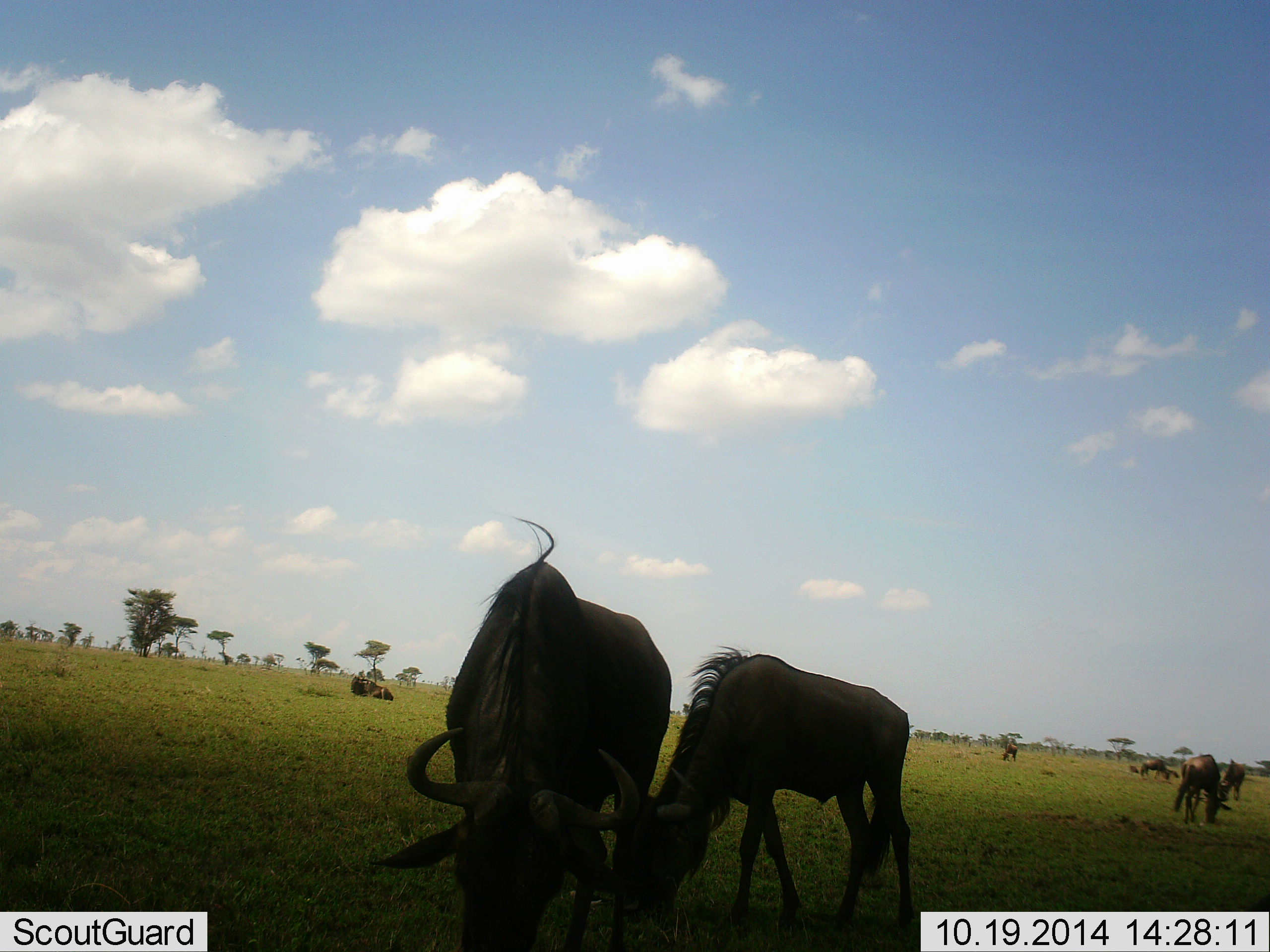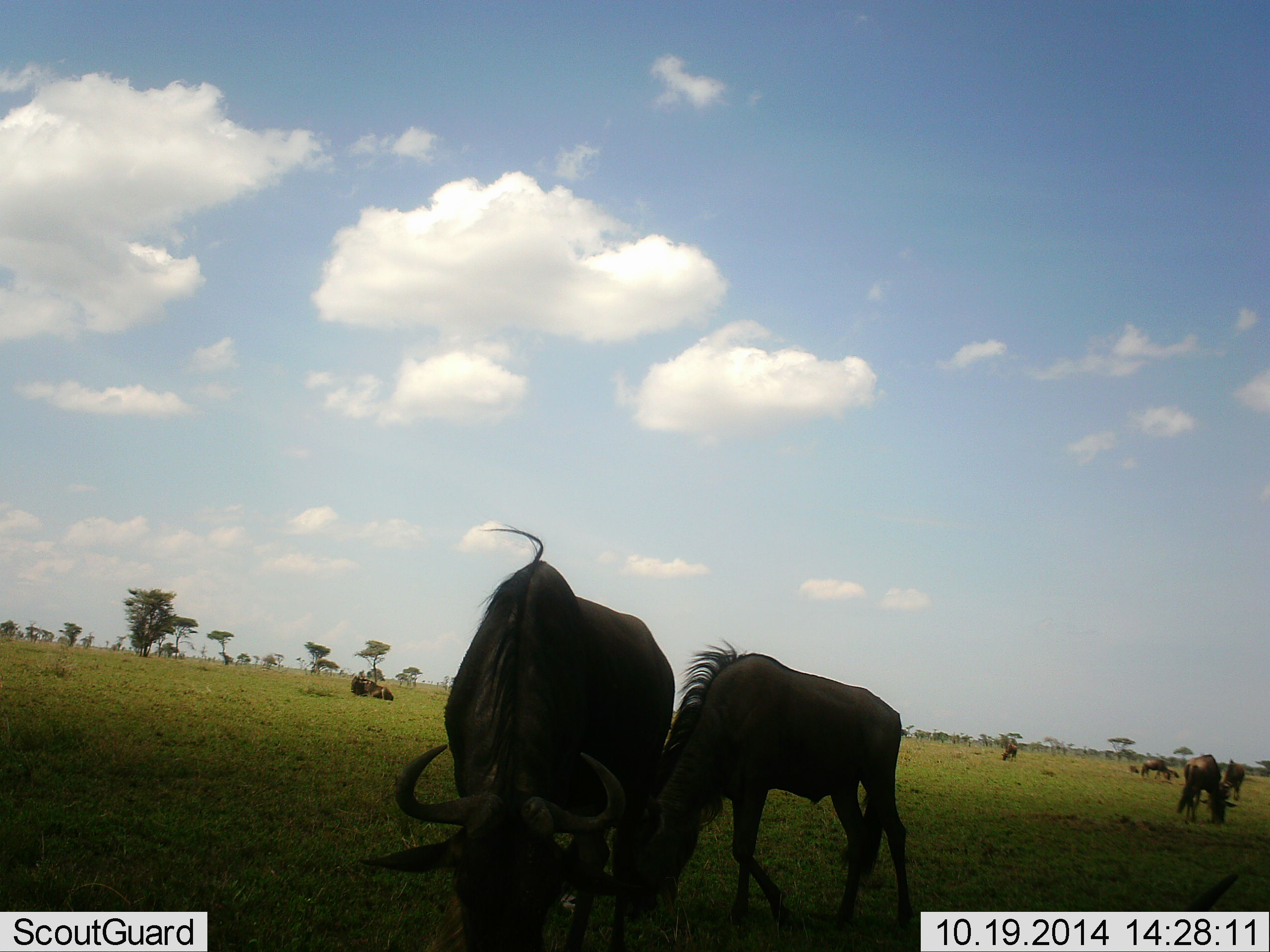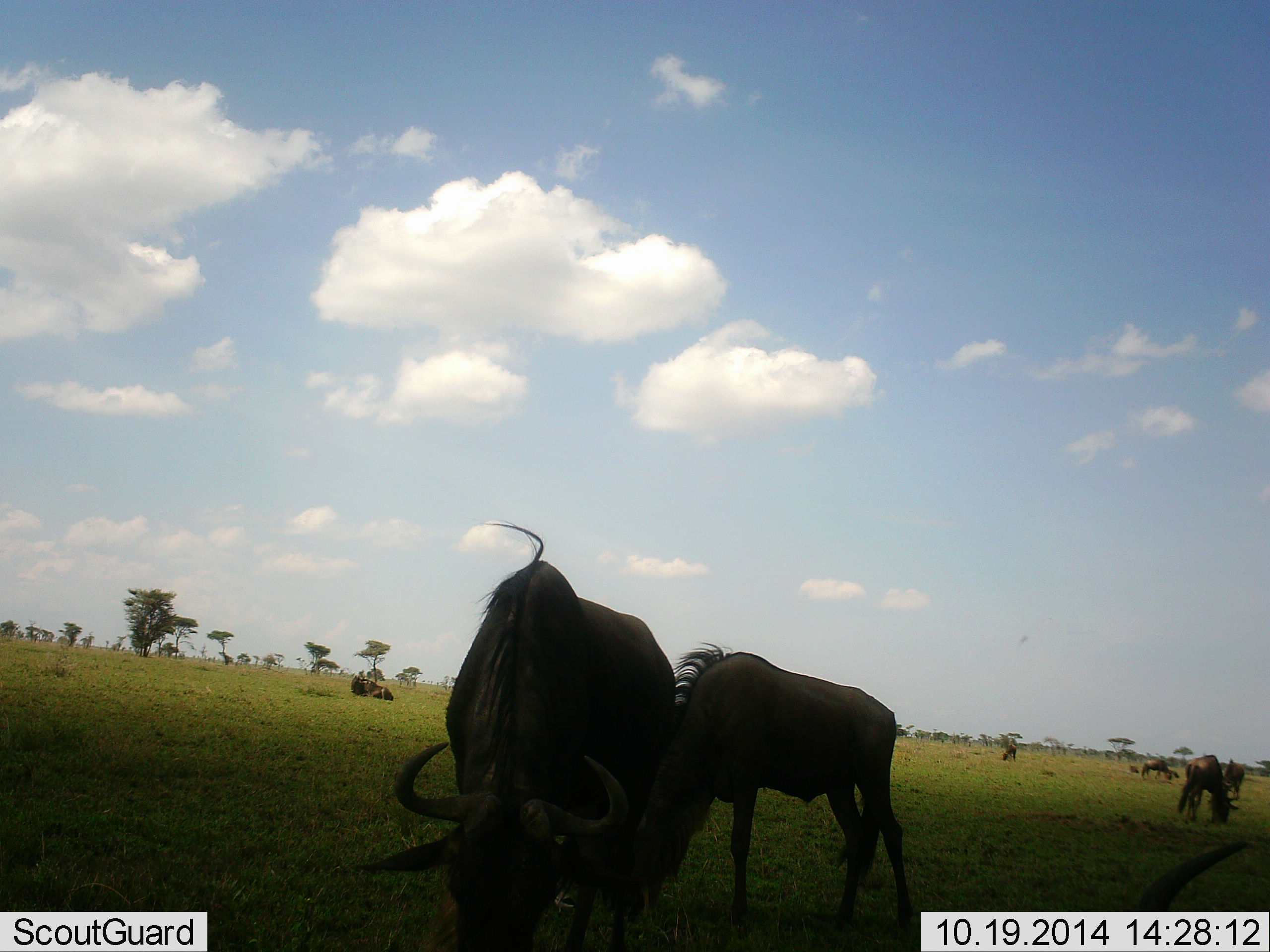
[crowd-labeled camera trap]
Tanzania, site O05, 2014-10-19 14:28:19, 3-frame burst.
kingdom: Animalia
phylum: Chordata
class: Mammalia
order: Artiodactyla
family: Bovidae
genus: Connochaetes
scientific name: Connochaetes taurinus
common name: blue wildebeest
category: wildebeest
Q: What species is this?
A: Wildebeest (blue wildebeest) (Connochaetes taurinus).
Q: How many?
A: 8.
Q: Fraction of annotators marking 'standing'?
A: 60%.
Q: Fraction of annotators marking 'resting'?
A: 50%.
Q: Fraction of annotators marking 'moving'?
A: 0%.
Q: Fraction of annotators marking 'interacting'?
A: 0%.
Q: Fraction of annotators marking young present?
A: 10%.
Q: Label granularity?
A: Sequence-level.